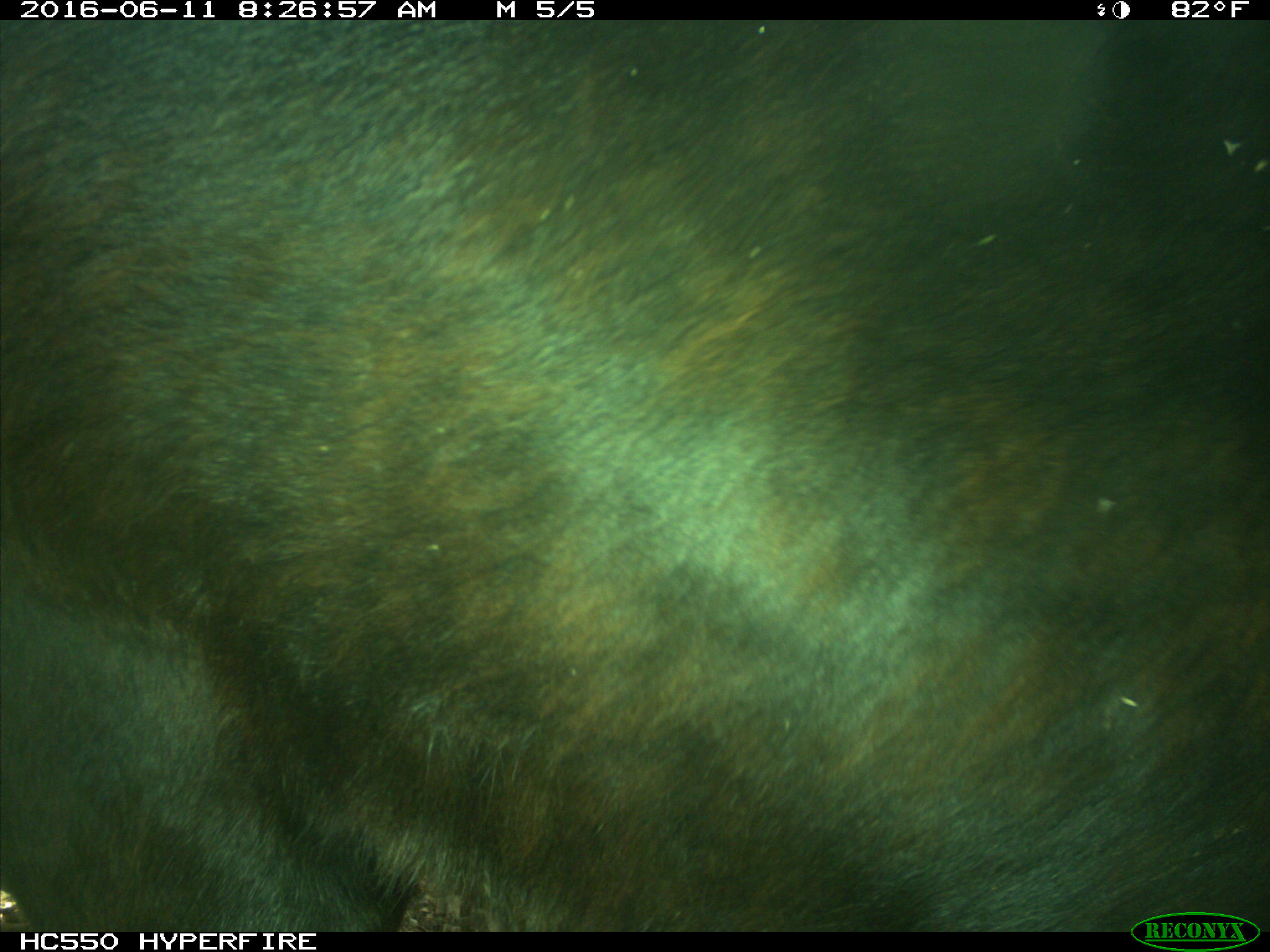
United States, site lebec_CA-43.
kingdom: Animalia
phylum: Chordata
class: Mammalia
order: Artiodactyla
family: Bovidae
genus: Bos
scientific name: Bos taurus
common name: domestic cow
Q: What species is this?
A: Bos taurus (domestic cow).